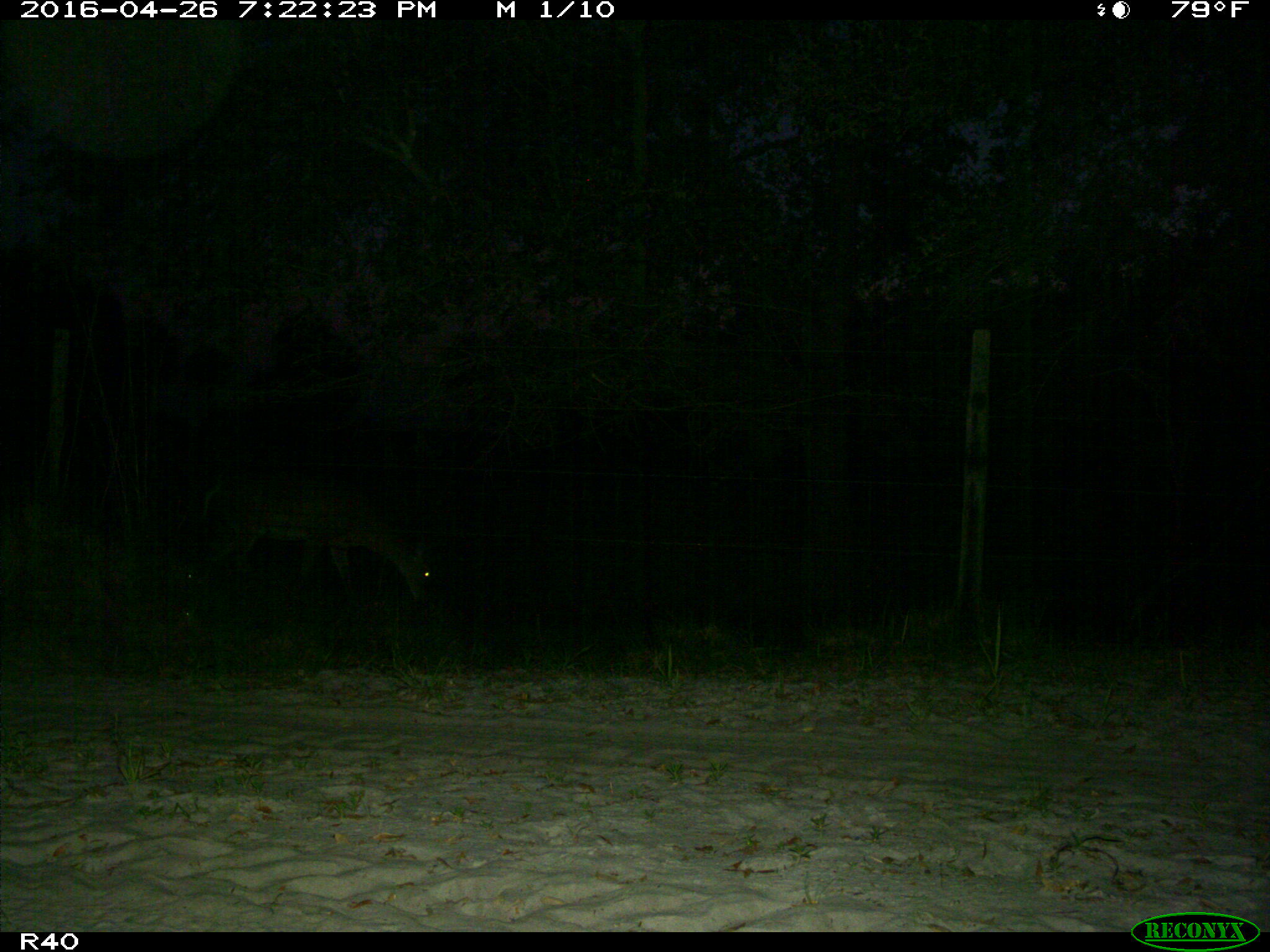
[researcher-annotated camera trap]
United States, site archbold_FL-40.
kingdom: Animalia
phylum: Chordata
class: Mammalia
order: Artiodactyla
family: Cervidae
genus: Odocoileus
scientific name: Odocoileus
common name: deer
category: unidentified deer